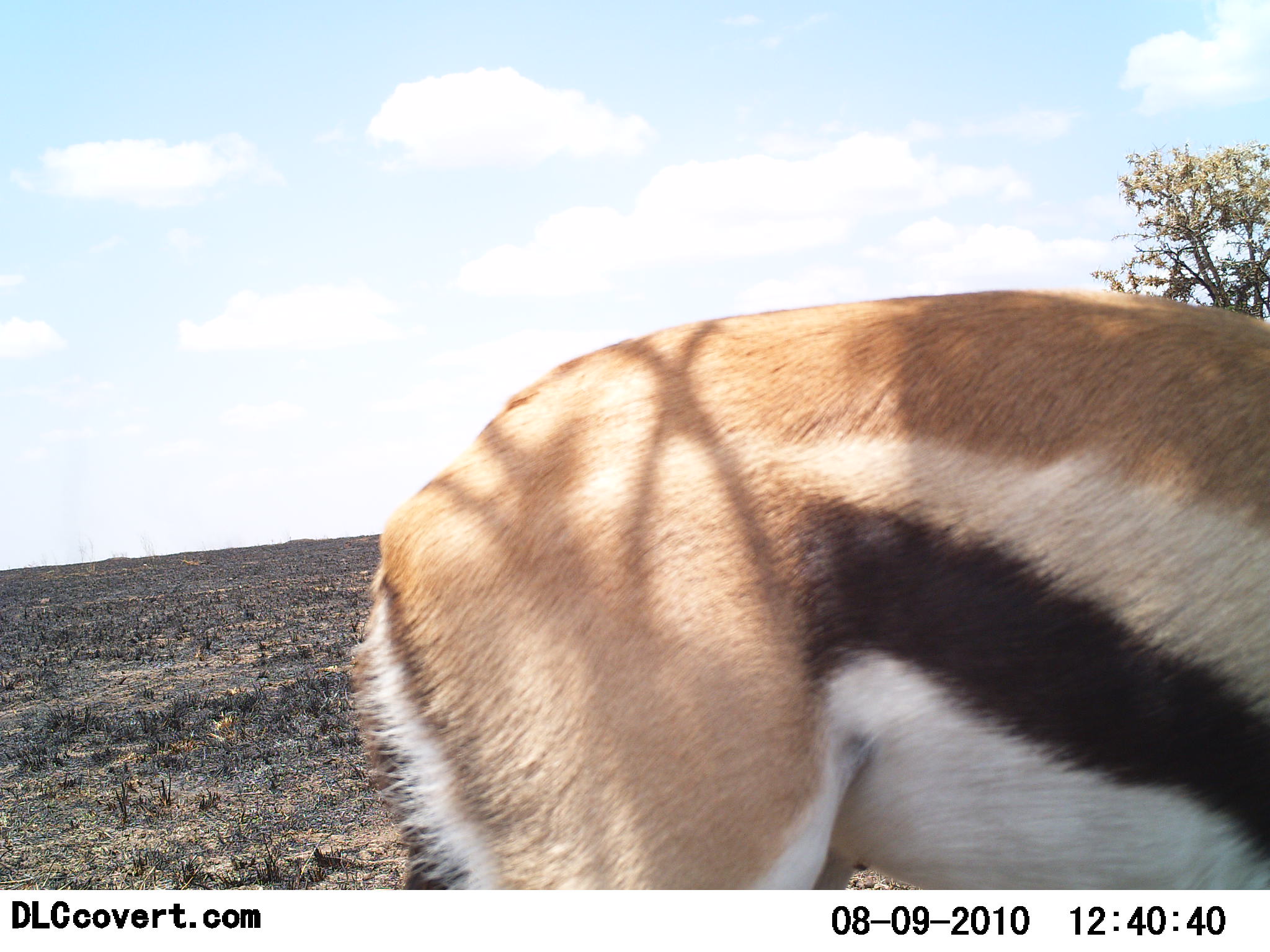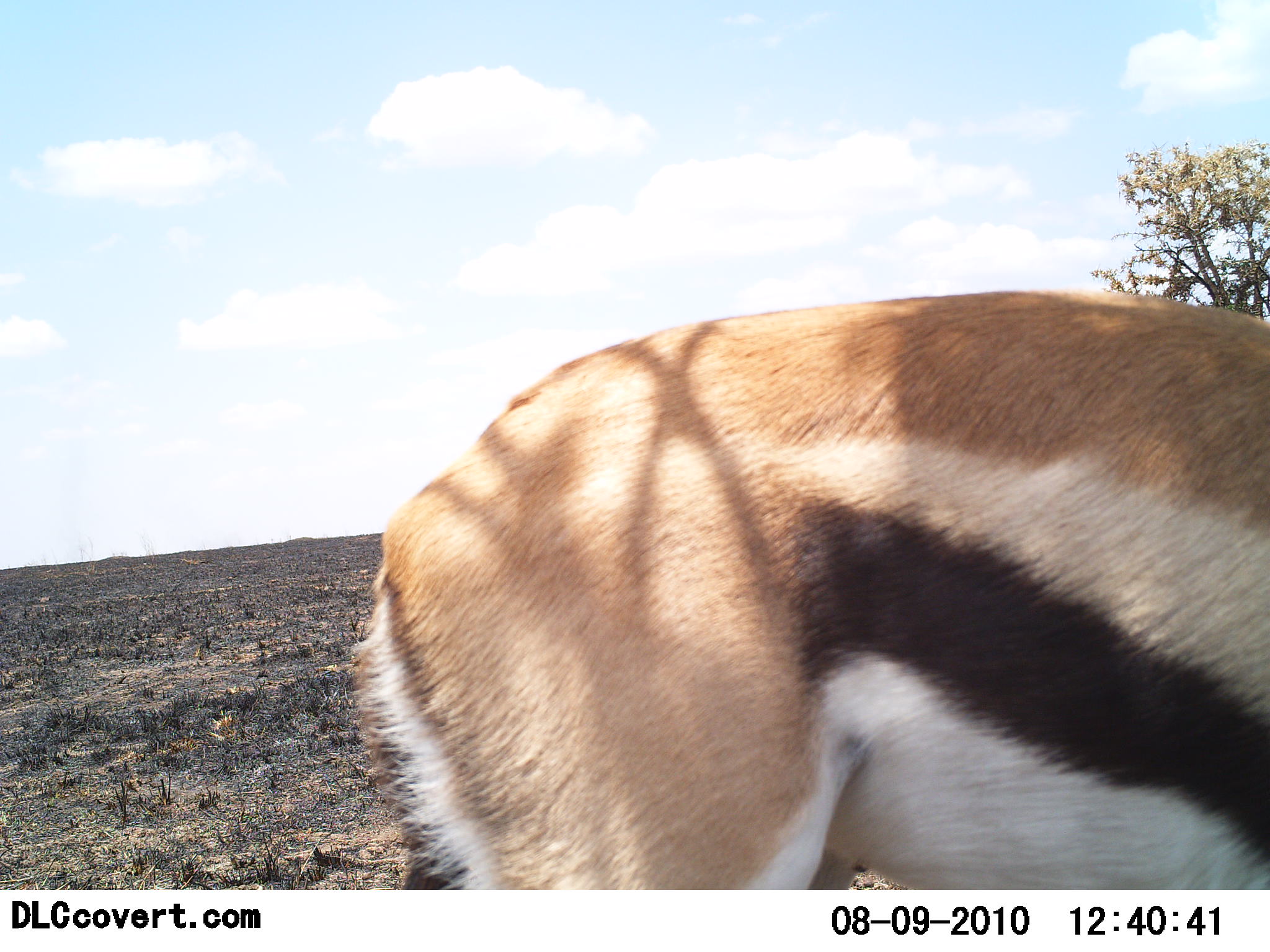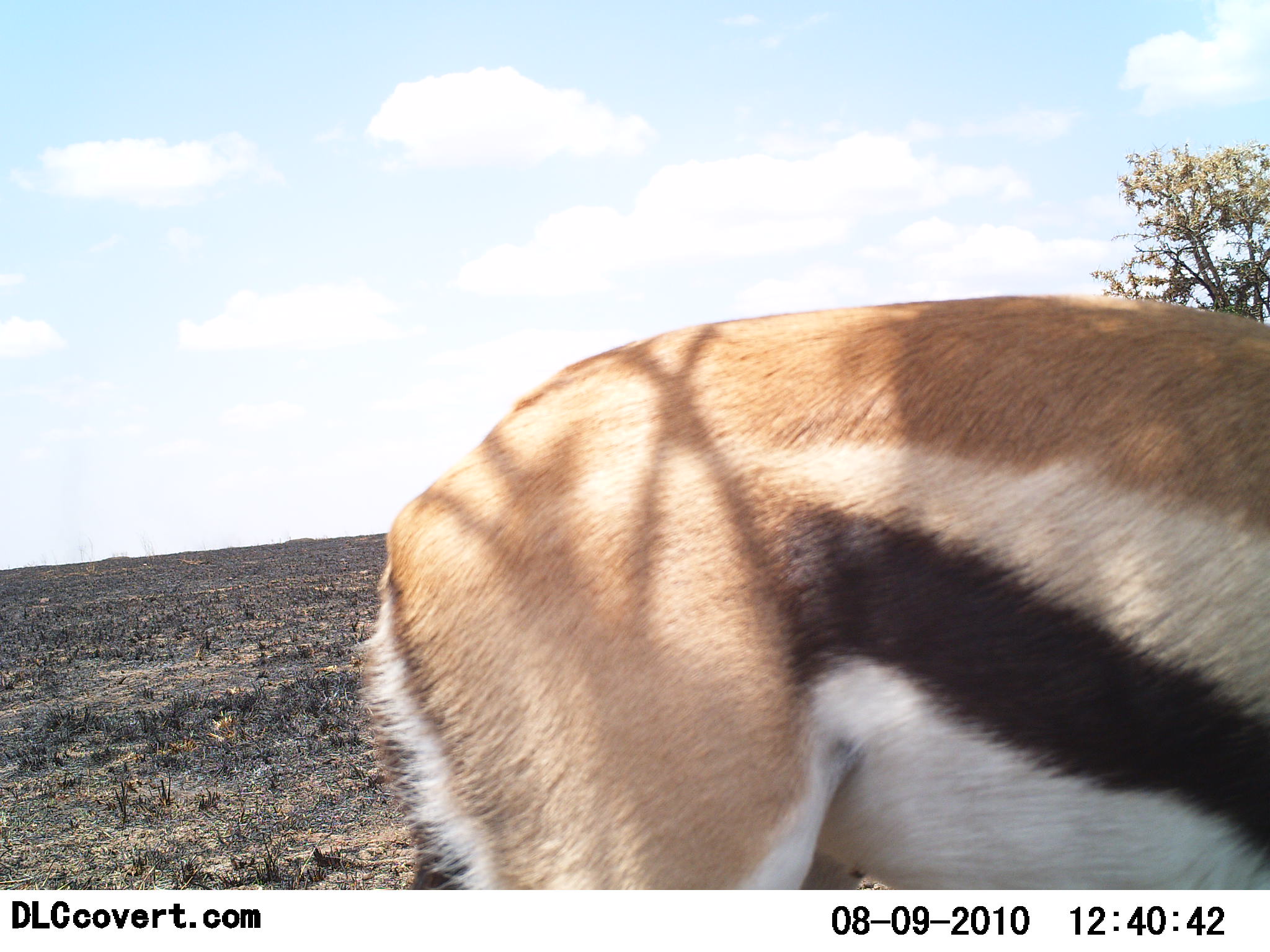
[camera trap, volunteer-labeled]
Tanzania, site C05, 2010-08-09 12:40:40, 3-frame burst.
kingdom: Animalia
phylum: Chordata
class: Mammalia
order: Artiodactyla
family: Bovidae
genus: Eudorcas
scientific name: Eudorcas thomsonii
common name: thomson's gazelle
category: gazellethomsons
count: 1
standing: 94%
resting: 0%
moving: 6%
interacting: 0%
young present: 0%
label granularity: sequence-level